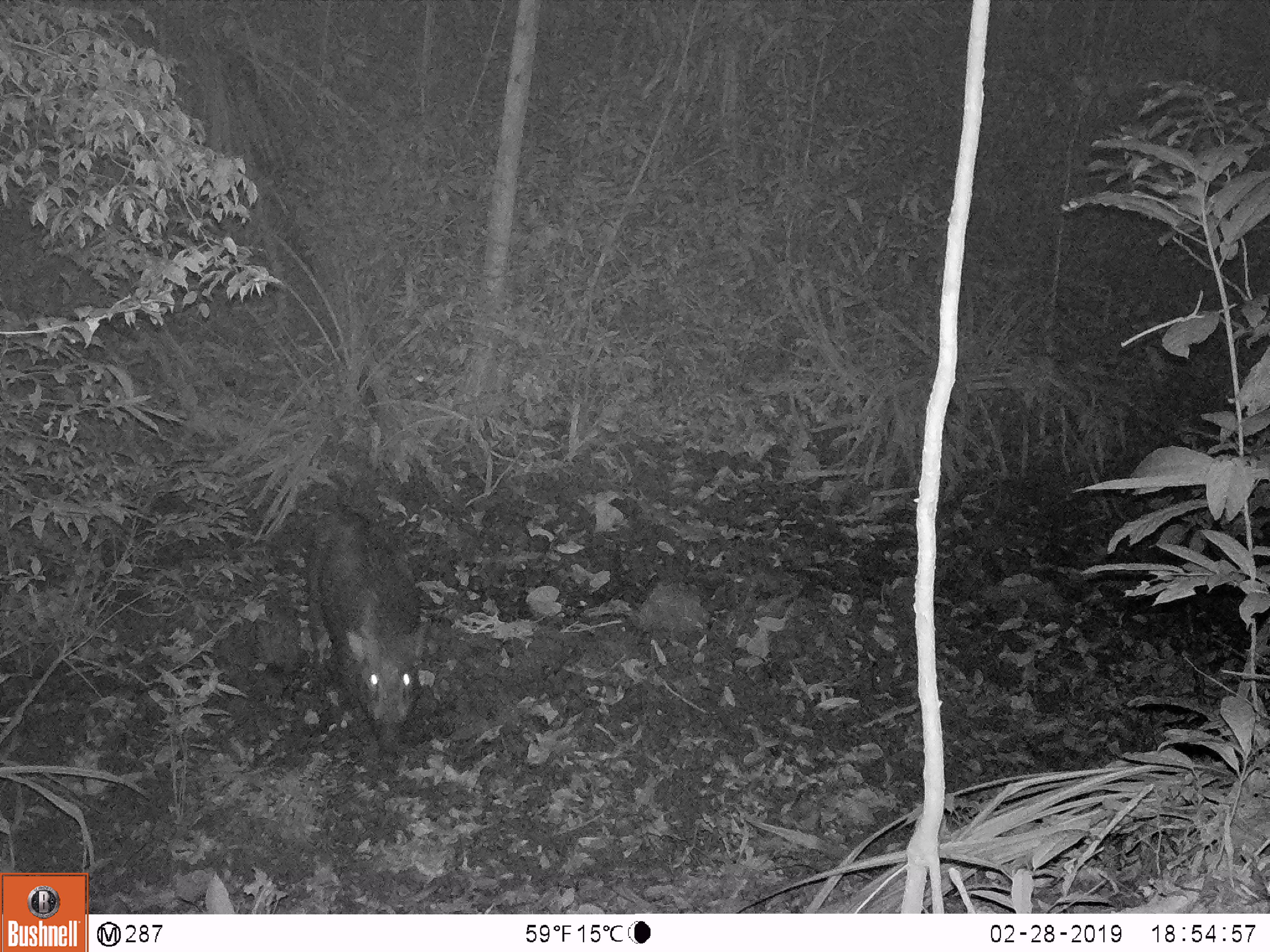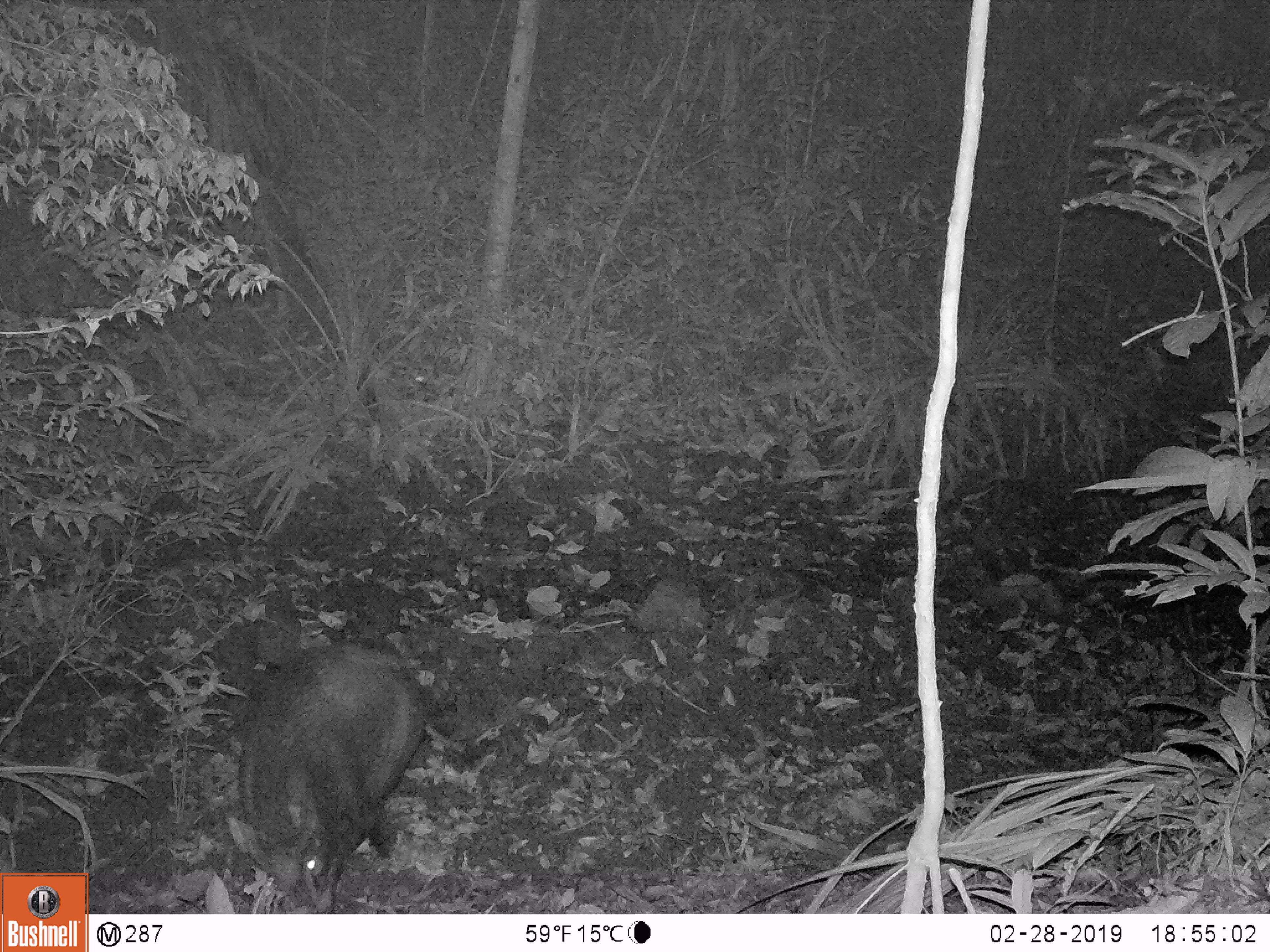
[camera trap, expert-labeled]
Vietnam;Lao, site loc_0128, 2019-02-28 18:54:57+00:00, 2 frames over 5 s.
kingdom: Animalia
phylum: Chordata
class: Mammalia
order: Artiodactyla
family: Suidae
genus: Sus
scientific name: Sus scrofa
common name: eurasian wild pig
Eurasian wild pig (Sus scrofa). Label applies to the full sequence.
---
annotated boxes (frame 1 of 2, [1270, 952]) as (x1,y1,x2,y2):
eurasian wild pig: (309,508,425,753)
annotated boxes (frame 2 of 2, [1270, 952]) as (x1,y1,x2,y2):
eurasian wild pig: (225,638,427,913)